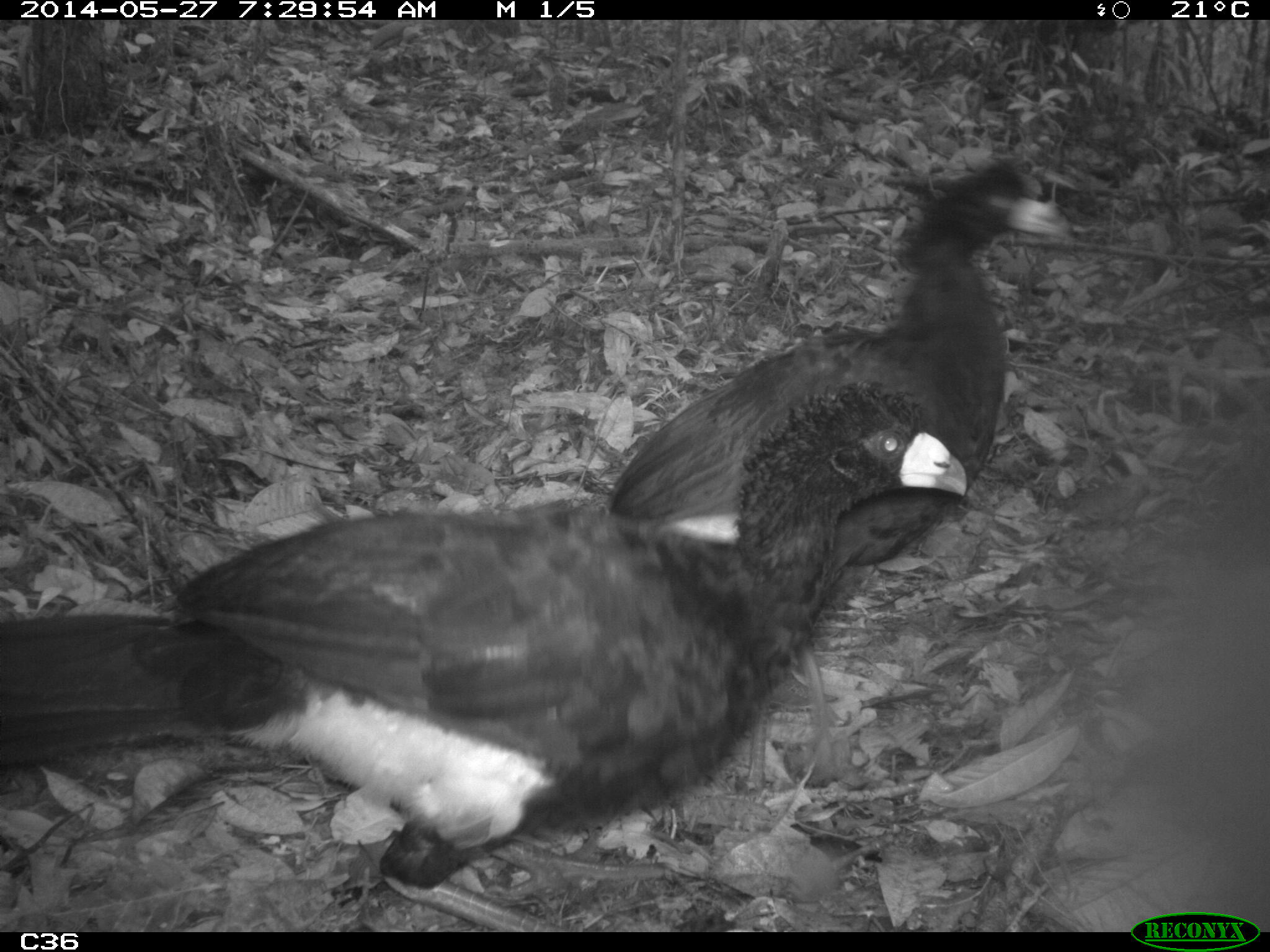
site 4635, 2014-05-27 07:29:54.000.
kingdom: Animalia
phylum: Chordata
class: Aves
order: Galliformes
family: Cracidae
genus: Crax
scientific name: Crax alector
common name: black curassow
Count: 2.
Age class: adult.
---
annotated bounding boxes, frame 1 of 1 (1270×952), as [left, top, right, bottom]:
crax alector: [0, 379, 967, 932]; [604, 157, 1070, 571]